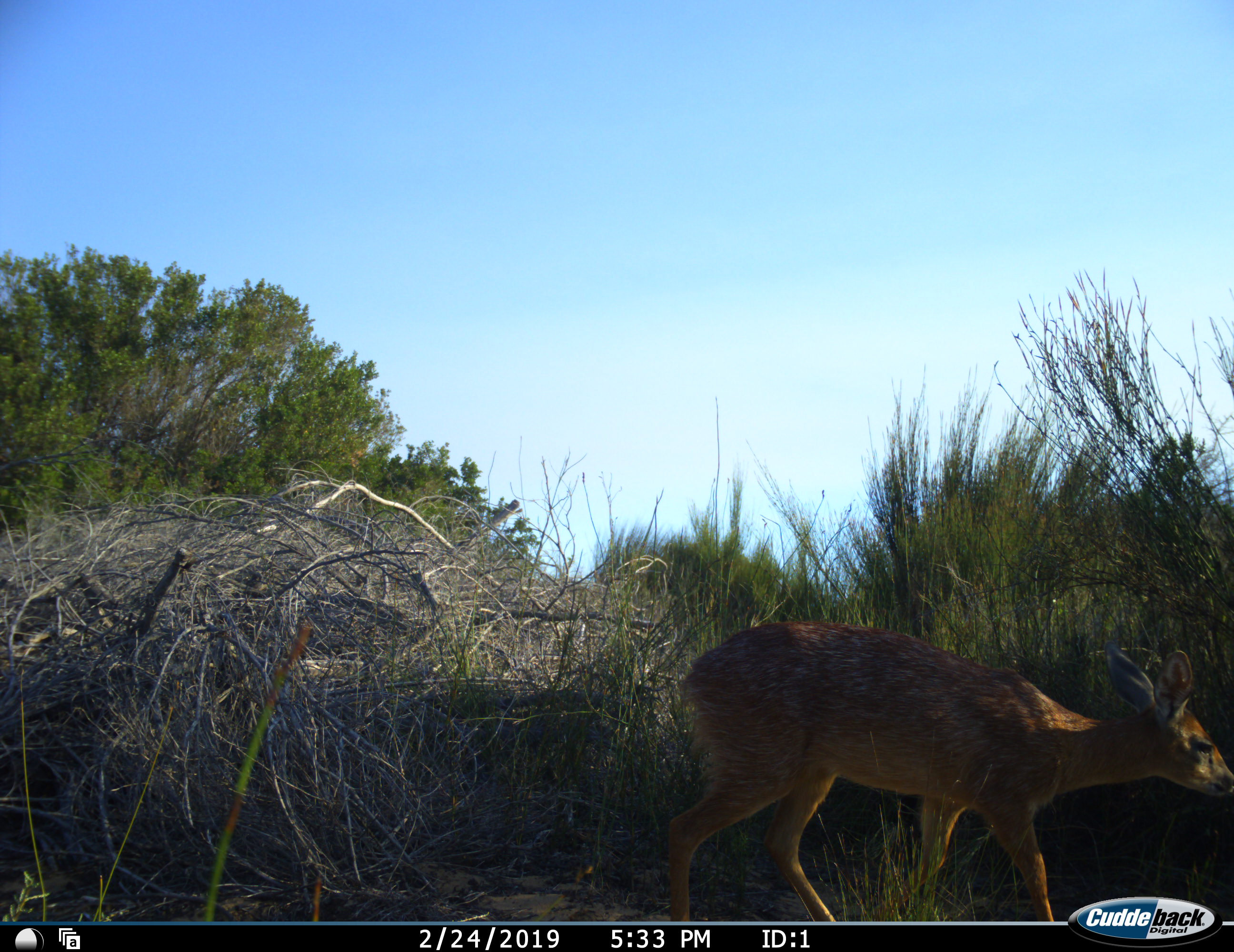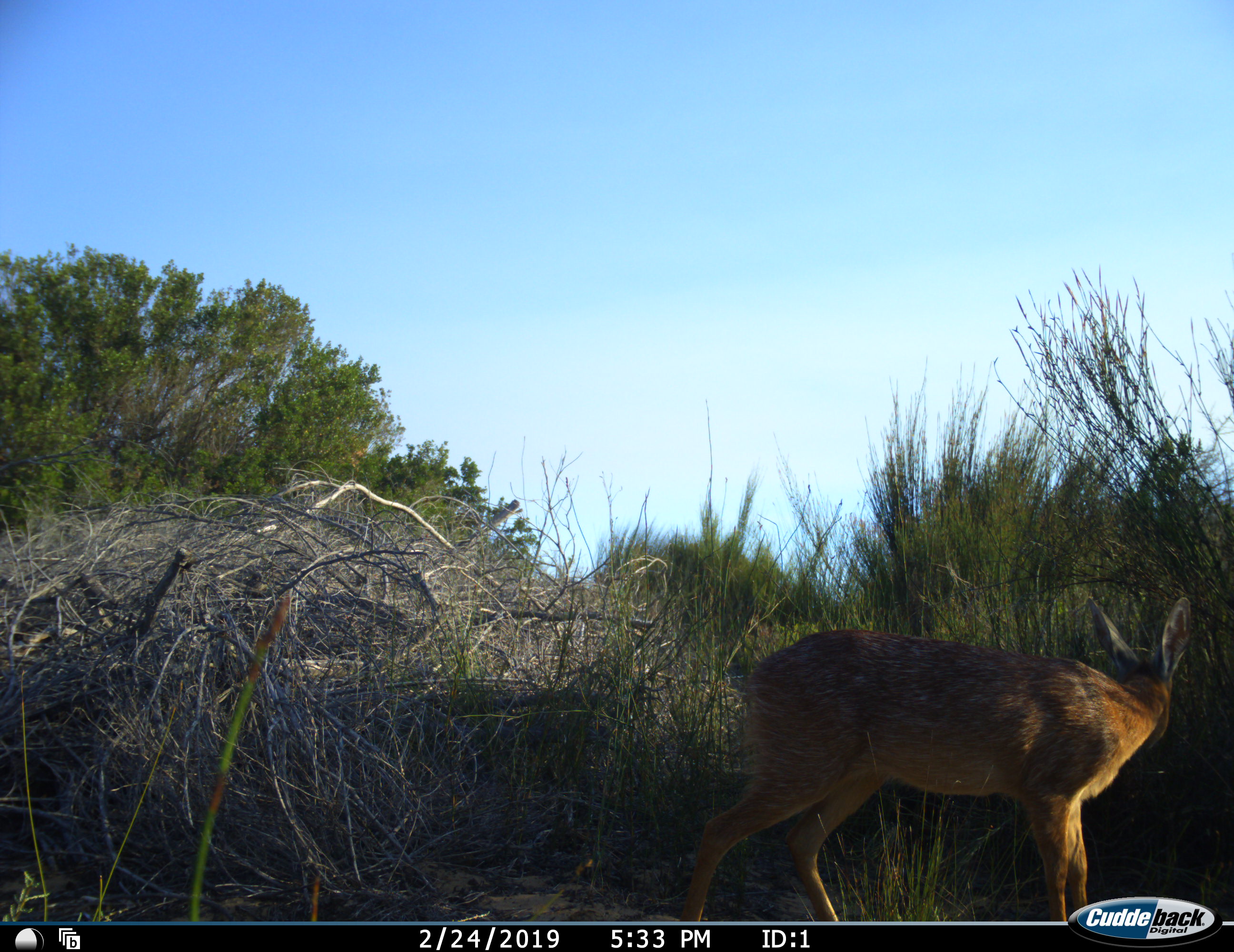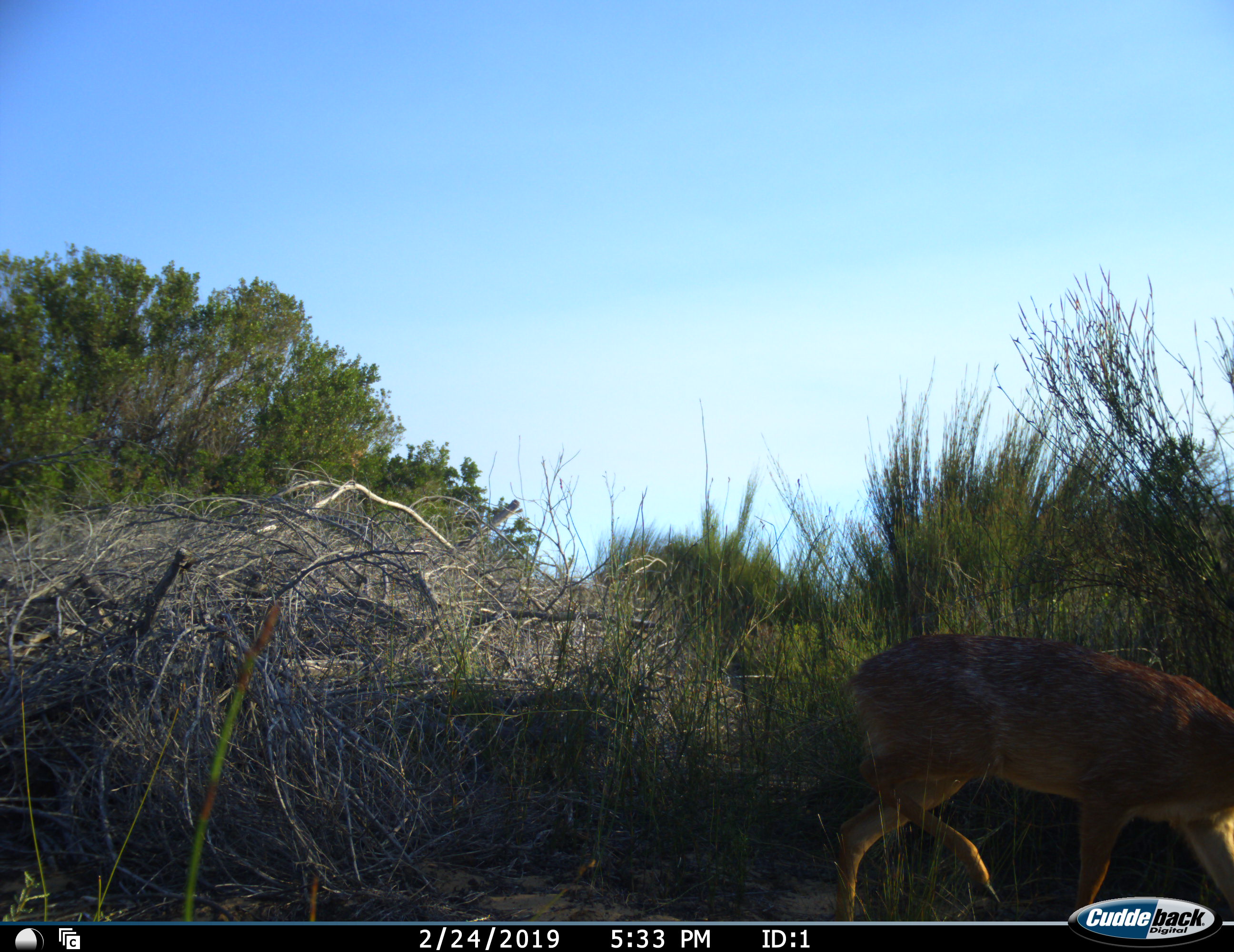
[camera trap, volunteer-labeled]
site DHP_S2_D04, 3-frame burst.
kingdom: Animalia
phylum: Chordata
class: Mammalia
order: Artiodactyla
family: Bovidae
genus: Raphicerus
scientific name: Raphicerus melanotis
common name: grysbok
Grysbok (Raphicerus melanotis), count 1. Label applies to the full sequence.